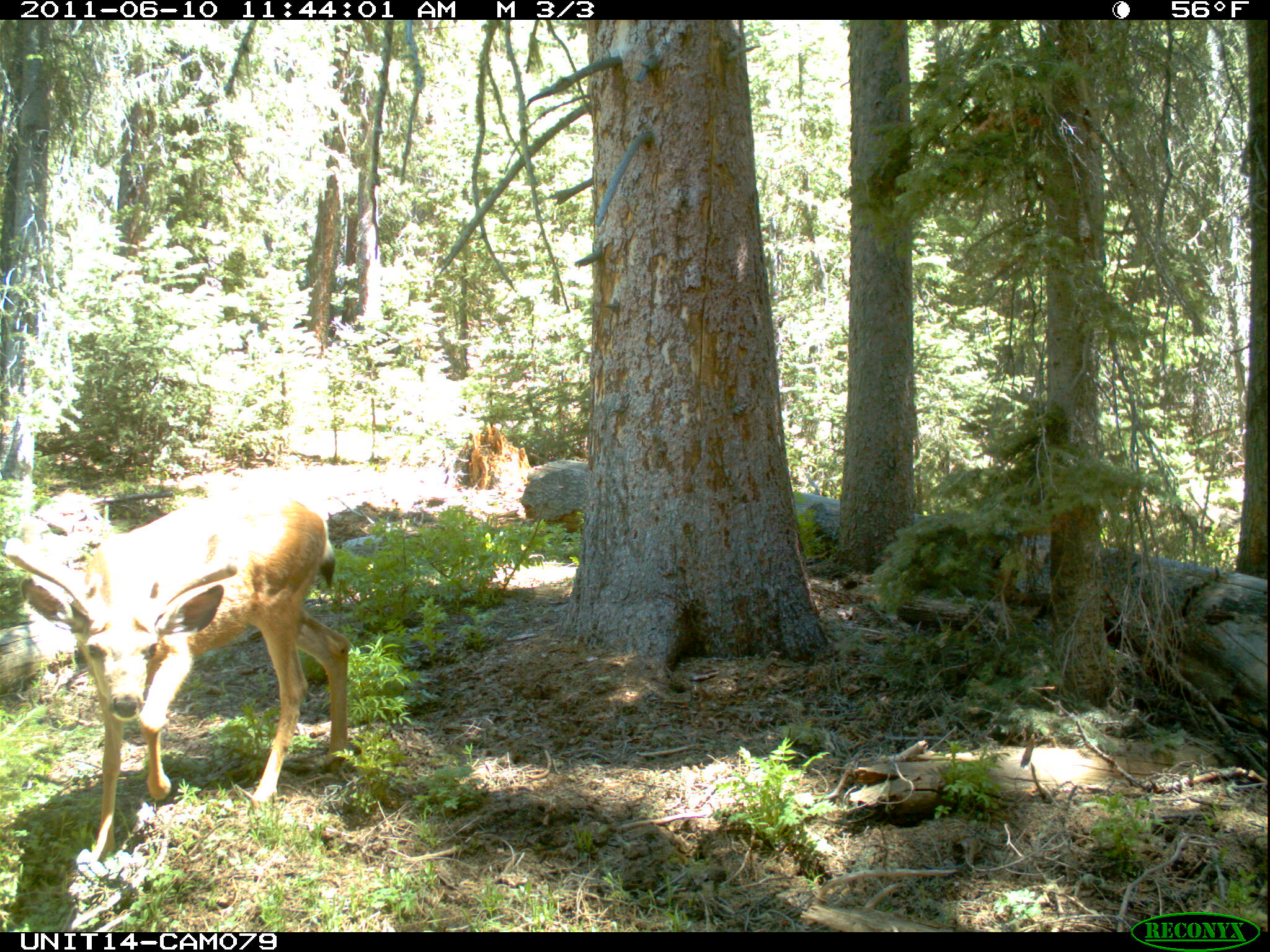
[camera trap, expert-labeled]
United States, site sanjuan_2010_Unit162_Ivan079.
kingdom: Animalia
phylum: Chordata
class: Mammalia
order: Artiodactyla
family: Cervidae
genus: Odocoileus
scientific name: Odocoileus hemionus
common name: mule deer